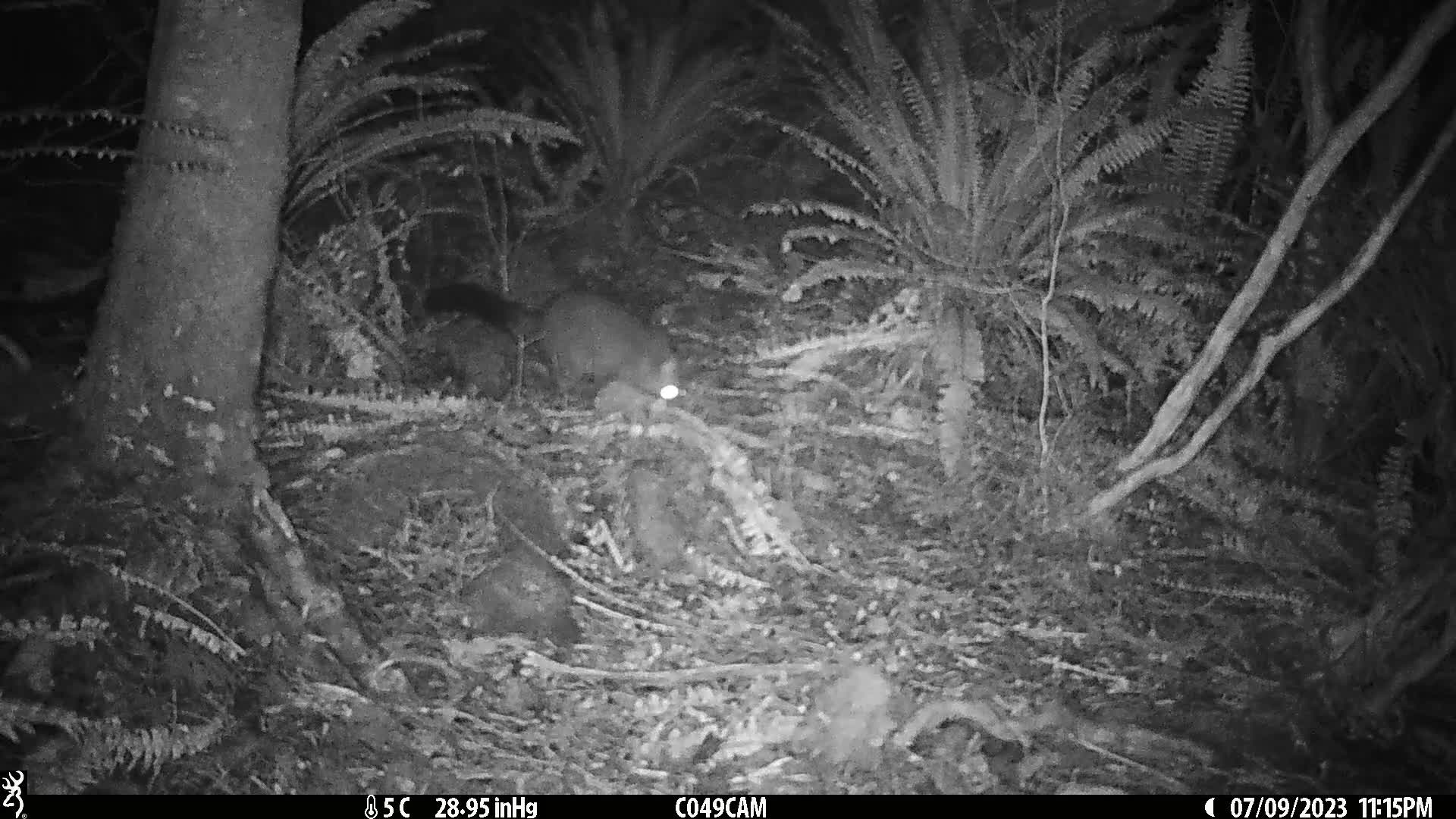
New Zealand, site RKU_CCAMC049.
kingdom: Animalia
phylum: Chordata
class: Mammalia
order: Diprotodontia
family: Phalangeridae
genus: Trichosurus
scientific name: Trichosurus vulpecula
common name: common brushtail possum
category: possum